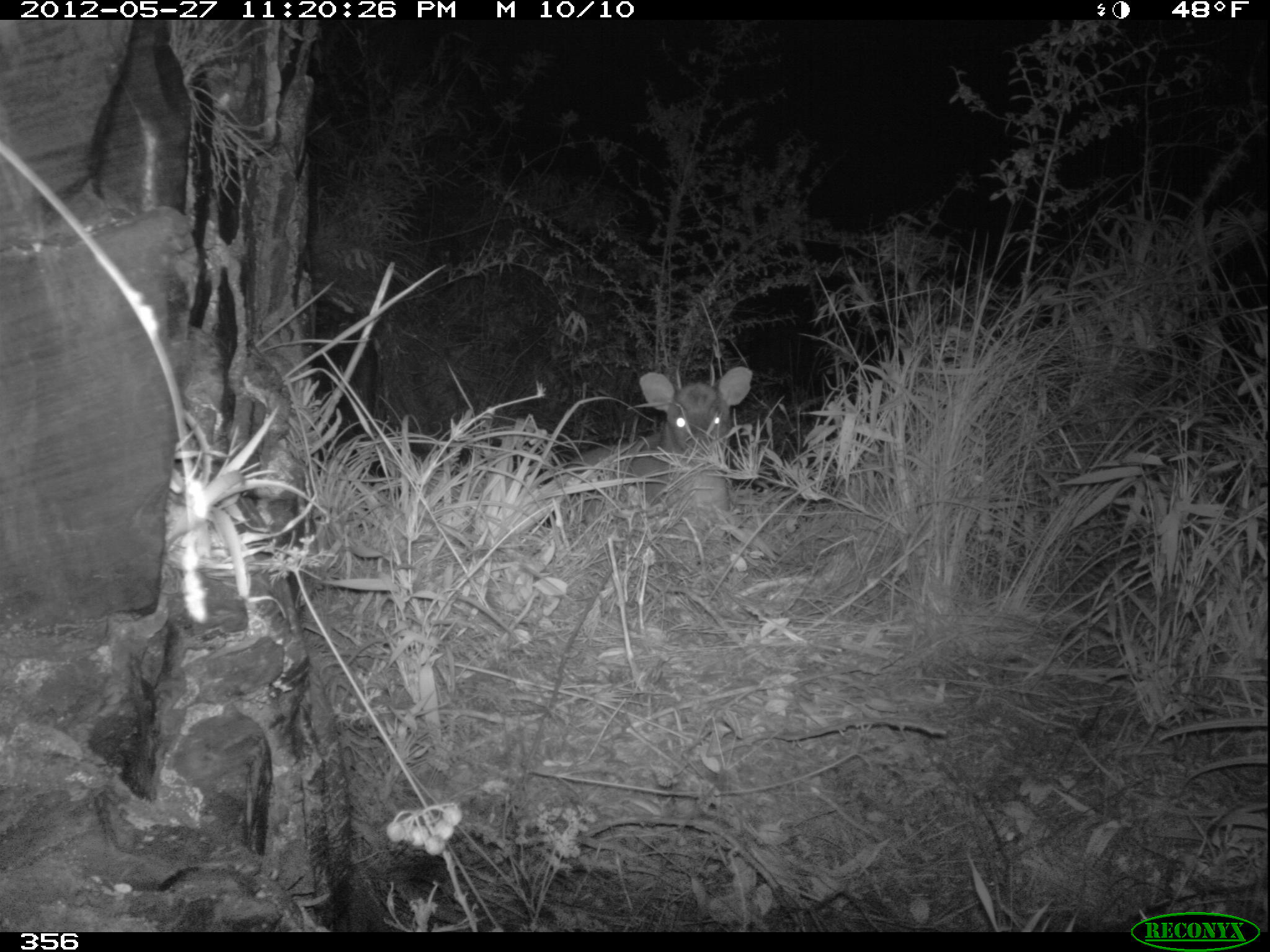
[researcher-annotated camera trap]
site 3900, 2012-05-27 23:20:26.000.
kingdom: Animalia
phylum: Chordata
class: Mammalia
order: Artiodactyla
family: Cervidae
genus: Mazama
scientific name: Mazama chunyi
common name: dwarf brocket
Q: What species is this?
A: Mazama chunyi (dwarf brocket).